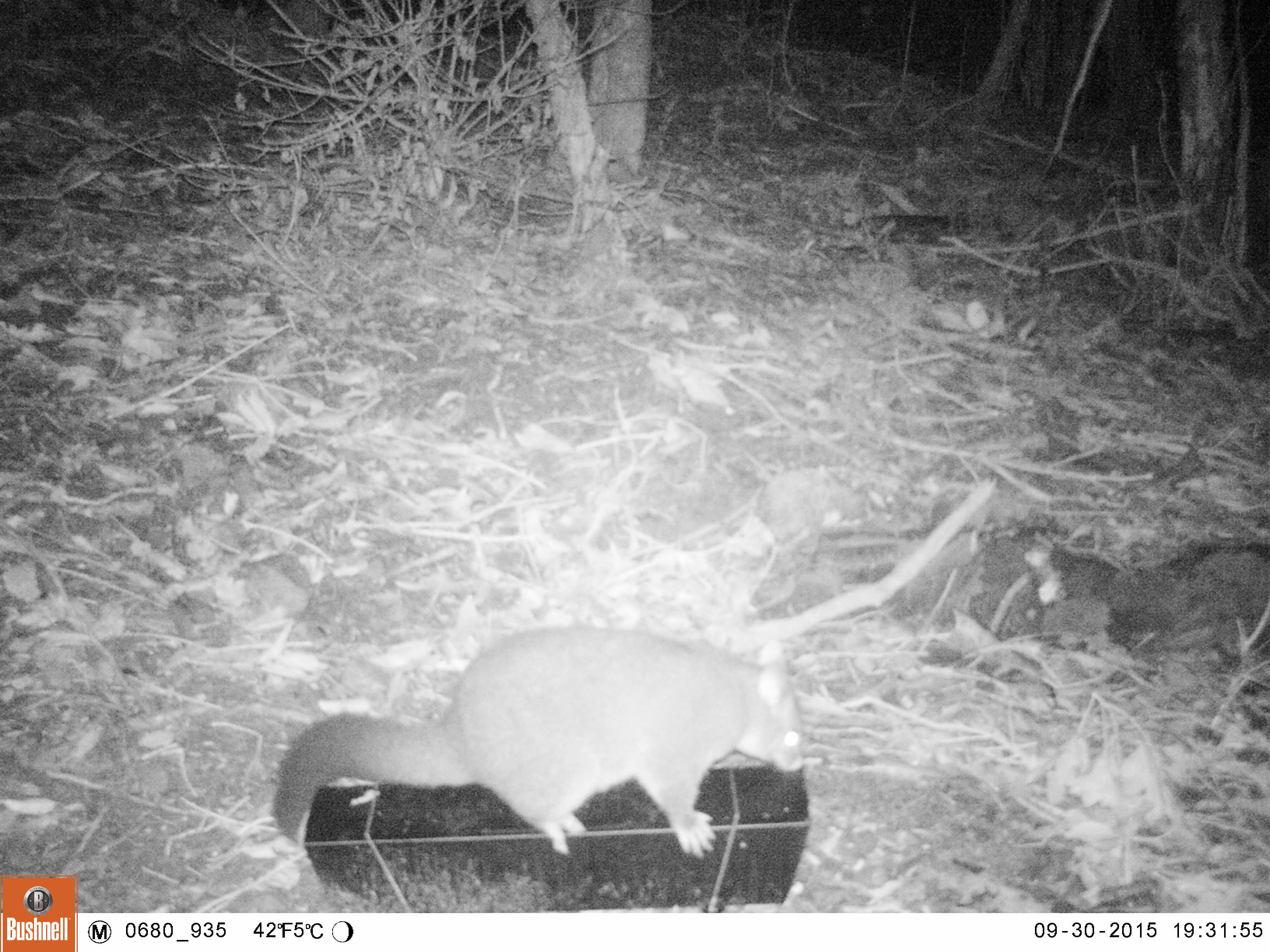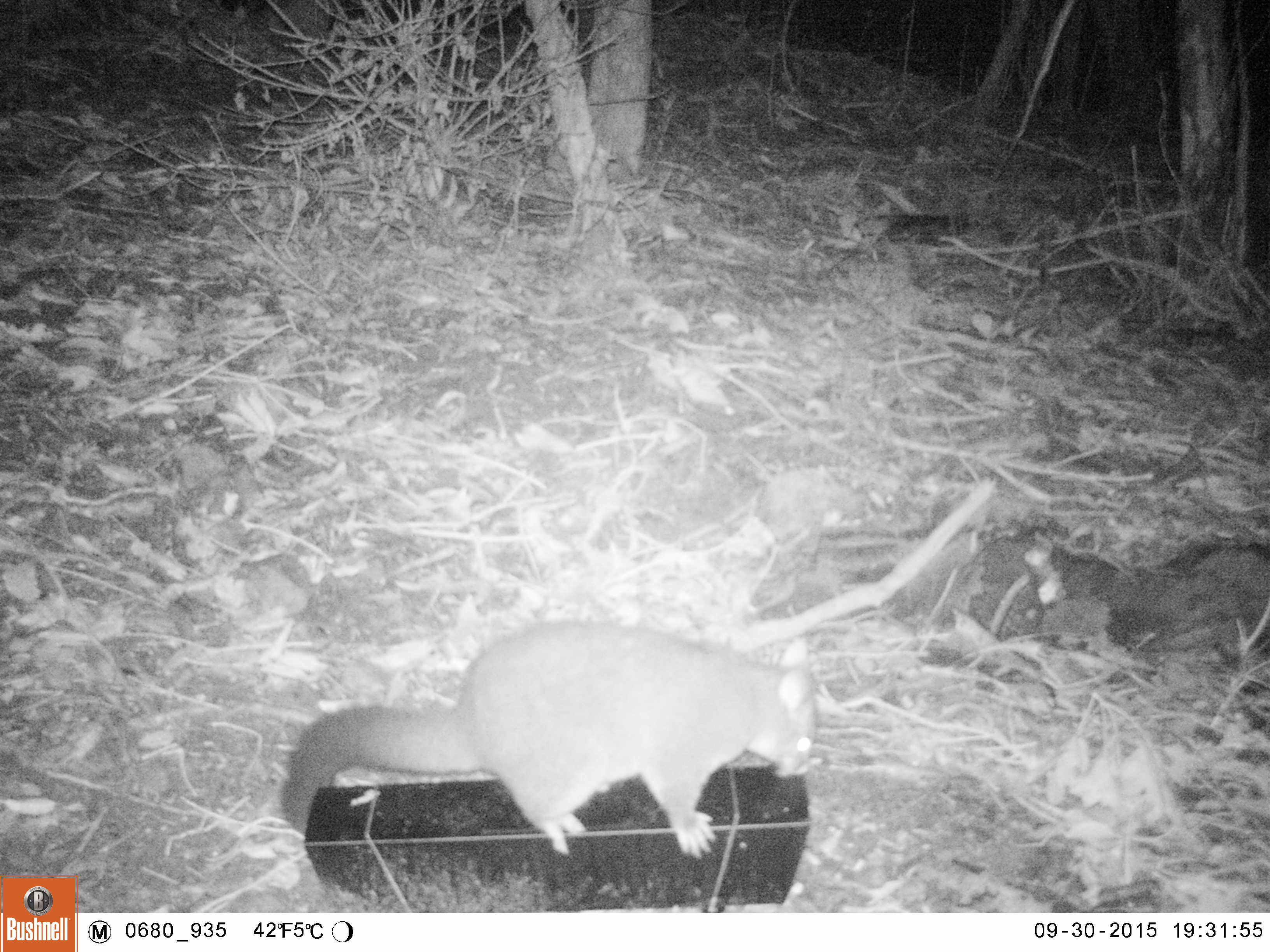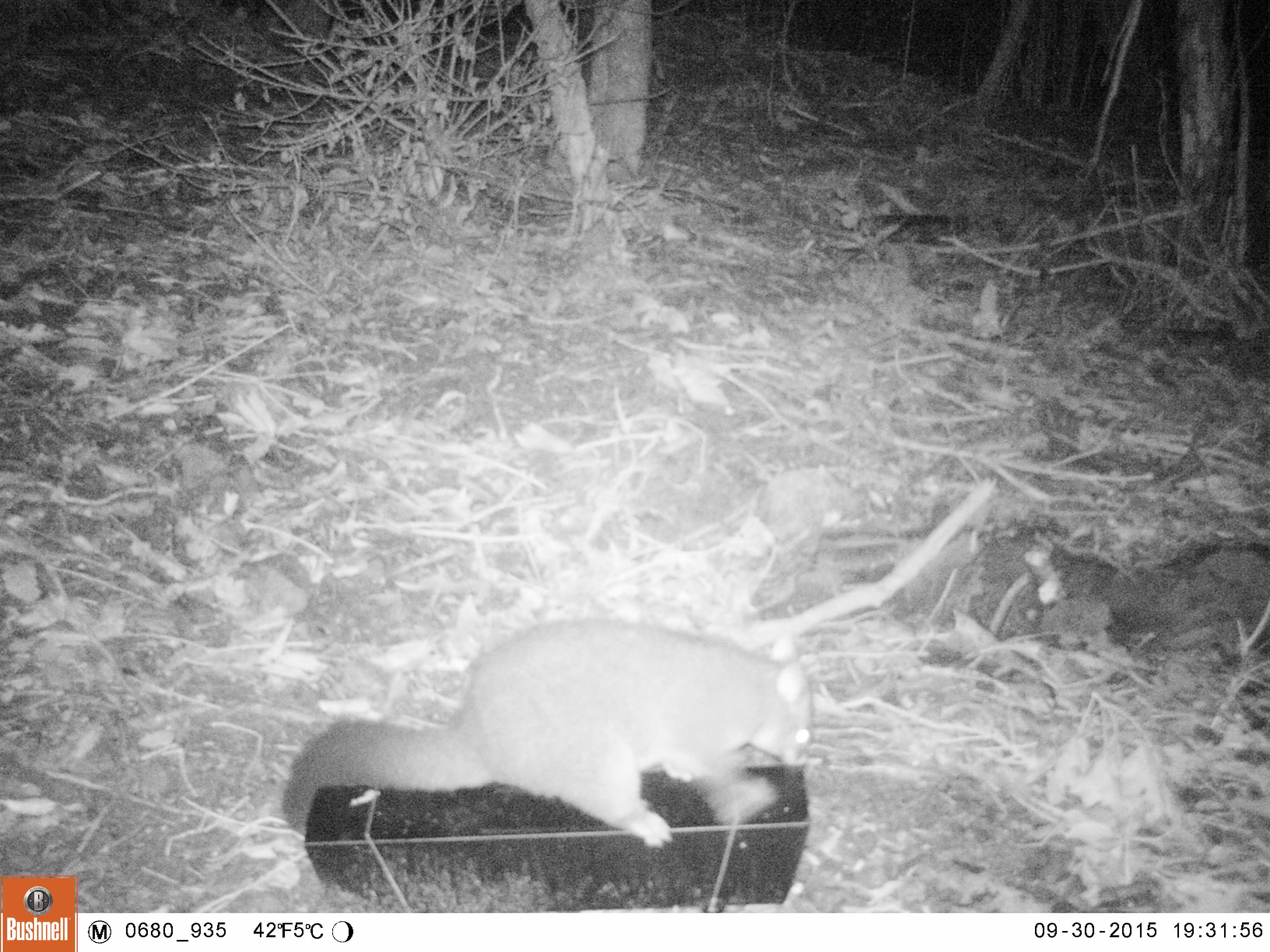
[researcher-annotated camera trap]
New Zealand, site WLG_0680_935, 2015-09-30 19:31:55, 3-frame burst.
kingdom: Animalia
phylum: Chordata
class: Mammalia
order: Diprotodontia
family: Phalangeridae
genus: Trichosurus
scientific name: Trichosurus vulpecula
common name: common brushtail possum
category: possum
Possum (common brushtail possum) (Trichosurus vulpecula).